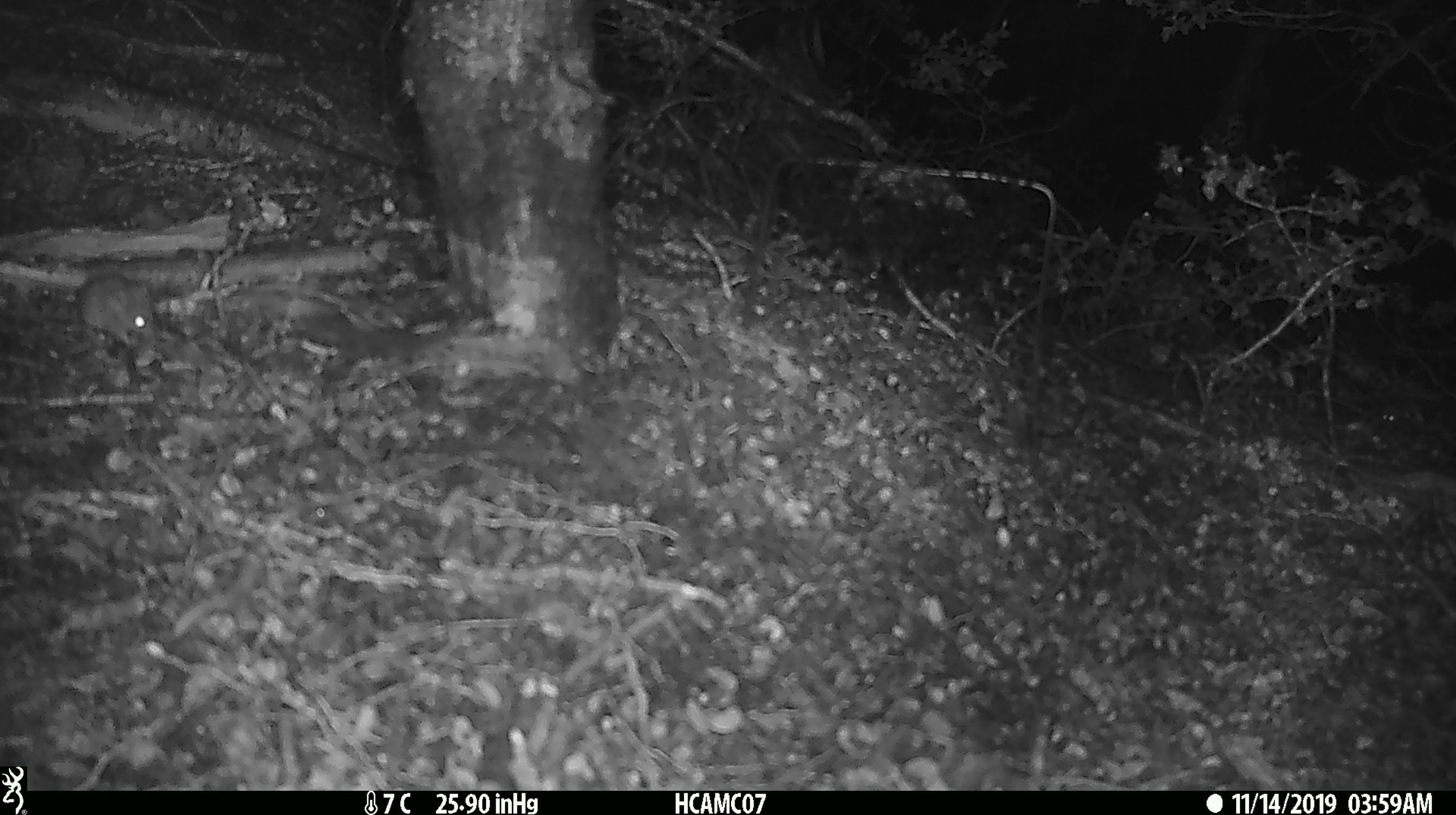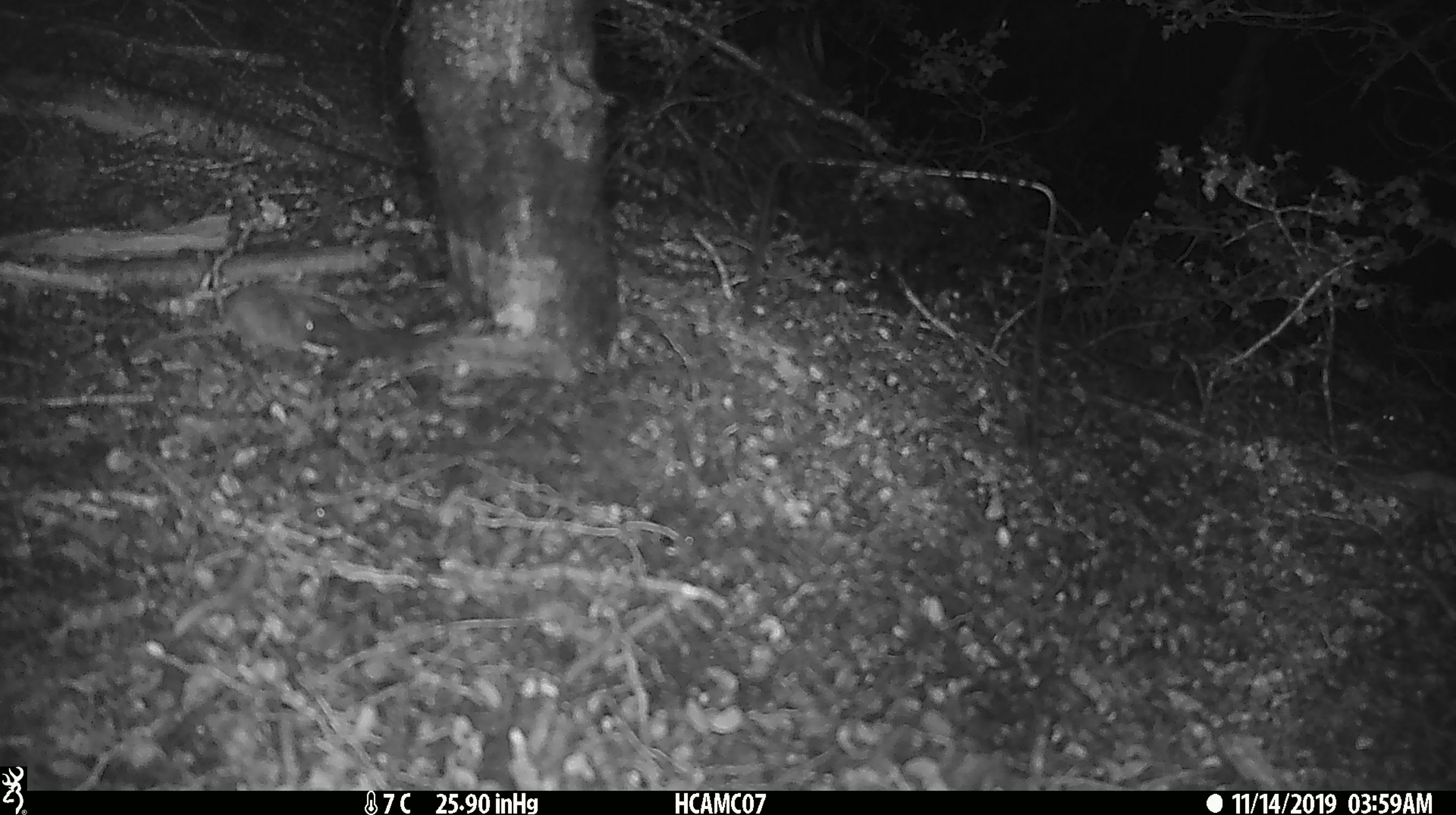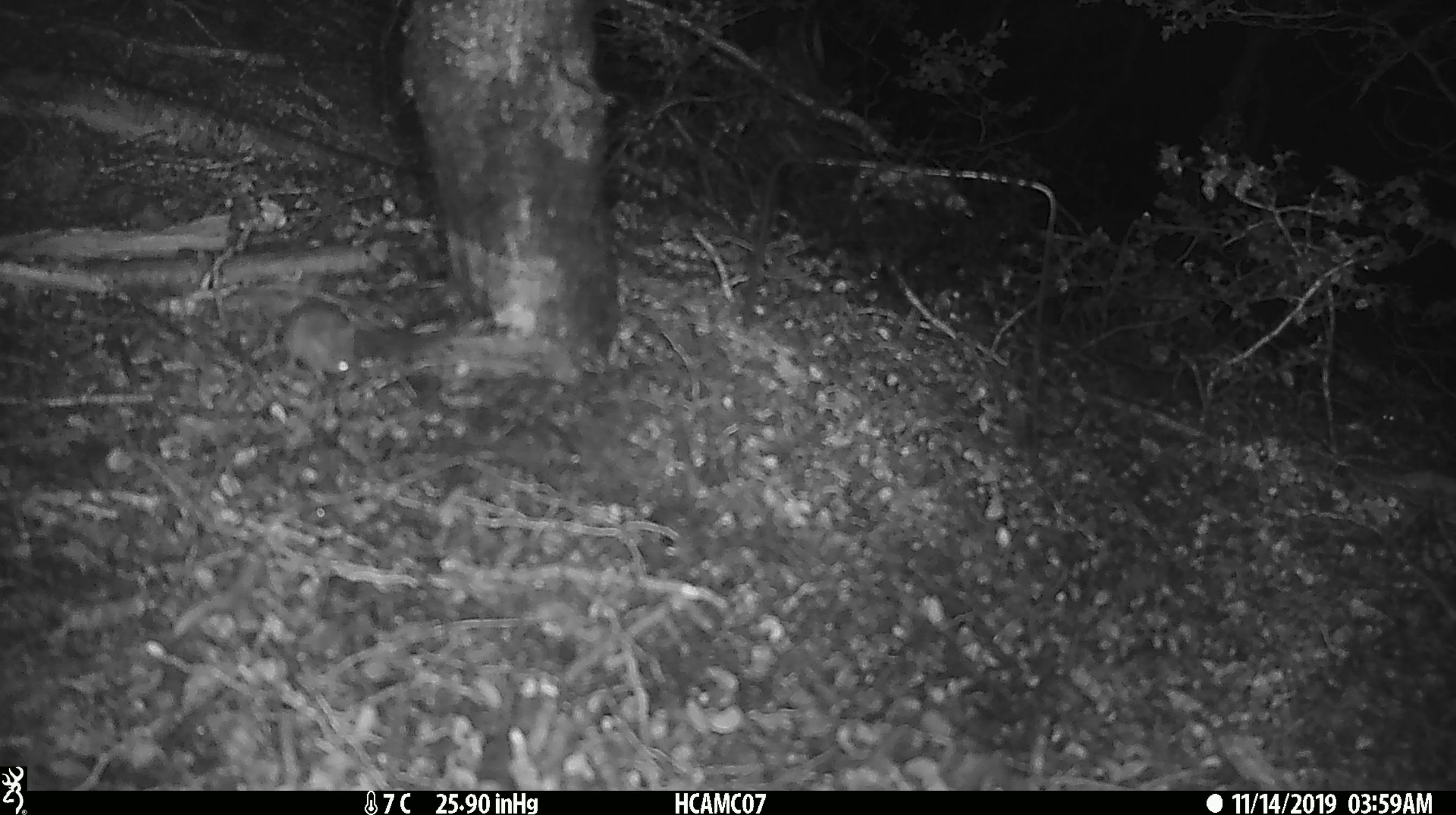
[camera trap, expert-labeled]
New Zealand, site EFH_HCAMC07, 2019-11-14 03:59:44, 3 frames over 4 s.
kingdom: Animalia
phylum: Chordata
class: Mammalia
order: Rodentia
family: Muridae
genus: Mus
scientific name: Mus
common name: mouse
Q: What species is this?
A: Mouse (Mus).